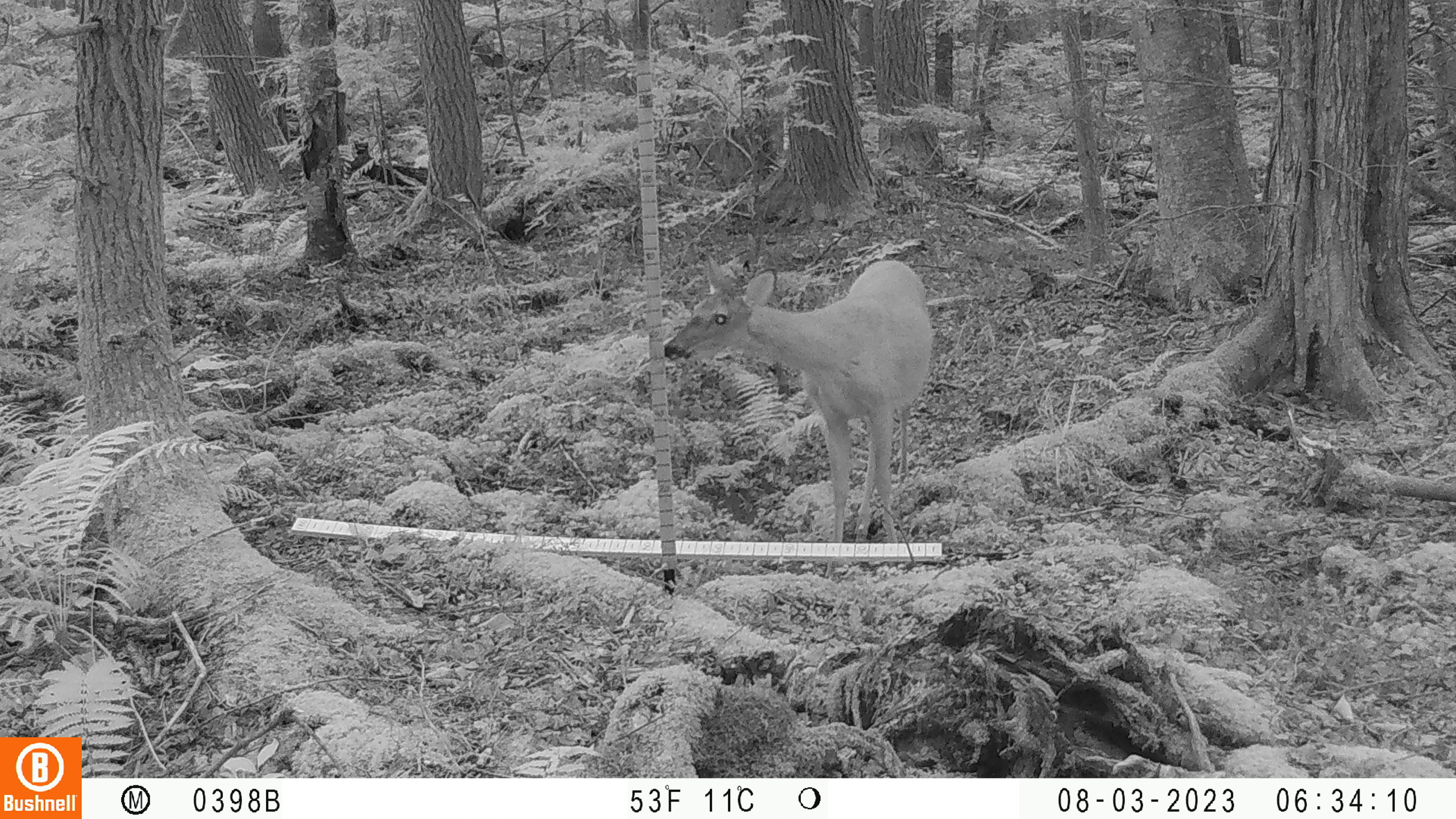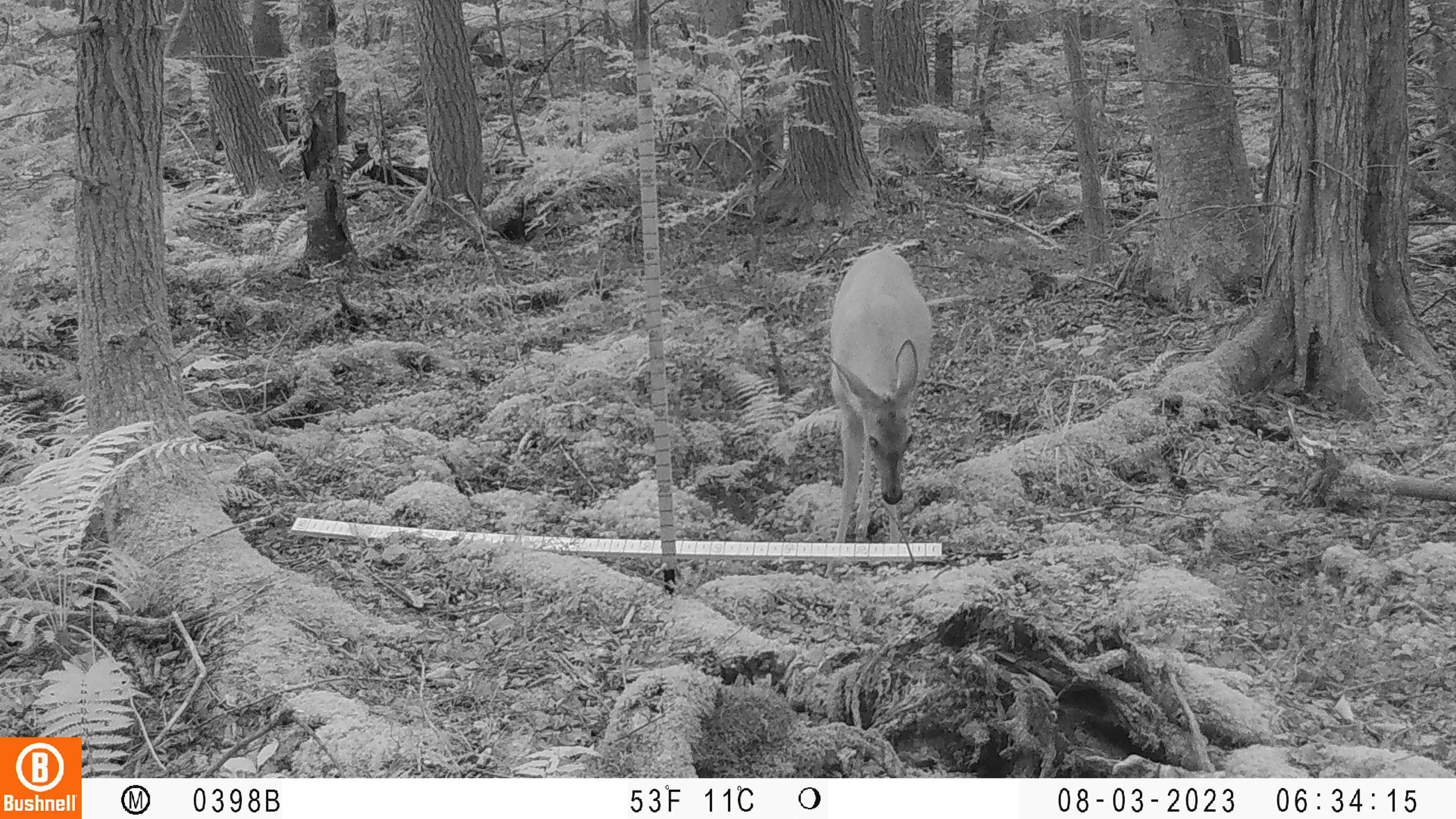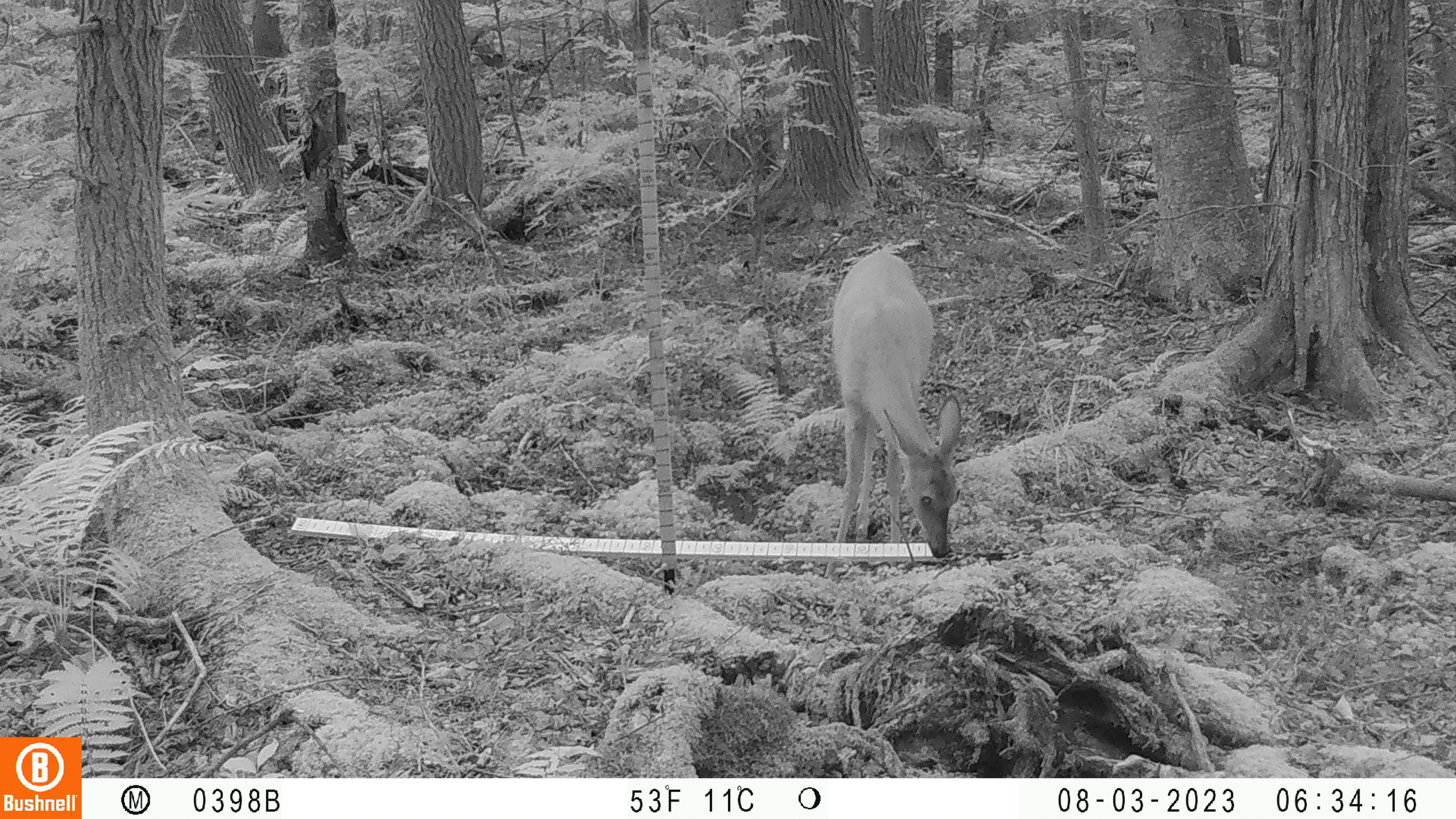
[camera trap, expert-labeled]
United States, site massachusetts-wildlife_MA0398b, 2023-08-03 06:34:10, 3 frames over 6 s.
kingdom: Animalia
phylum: Chordata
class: Mammalia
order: Artiodactyla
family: Cervidae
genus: Odocoileus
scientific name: Odocoileus virginianus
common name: white-tailed deer